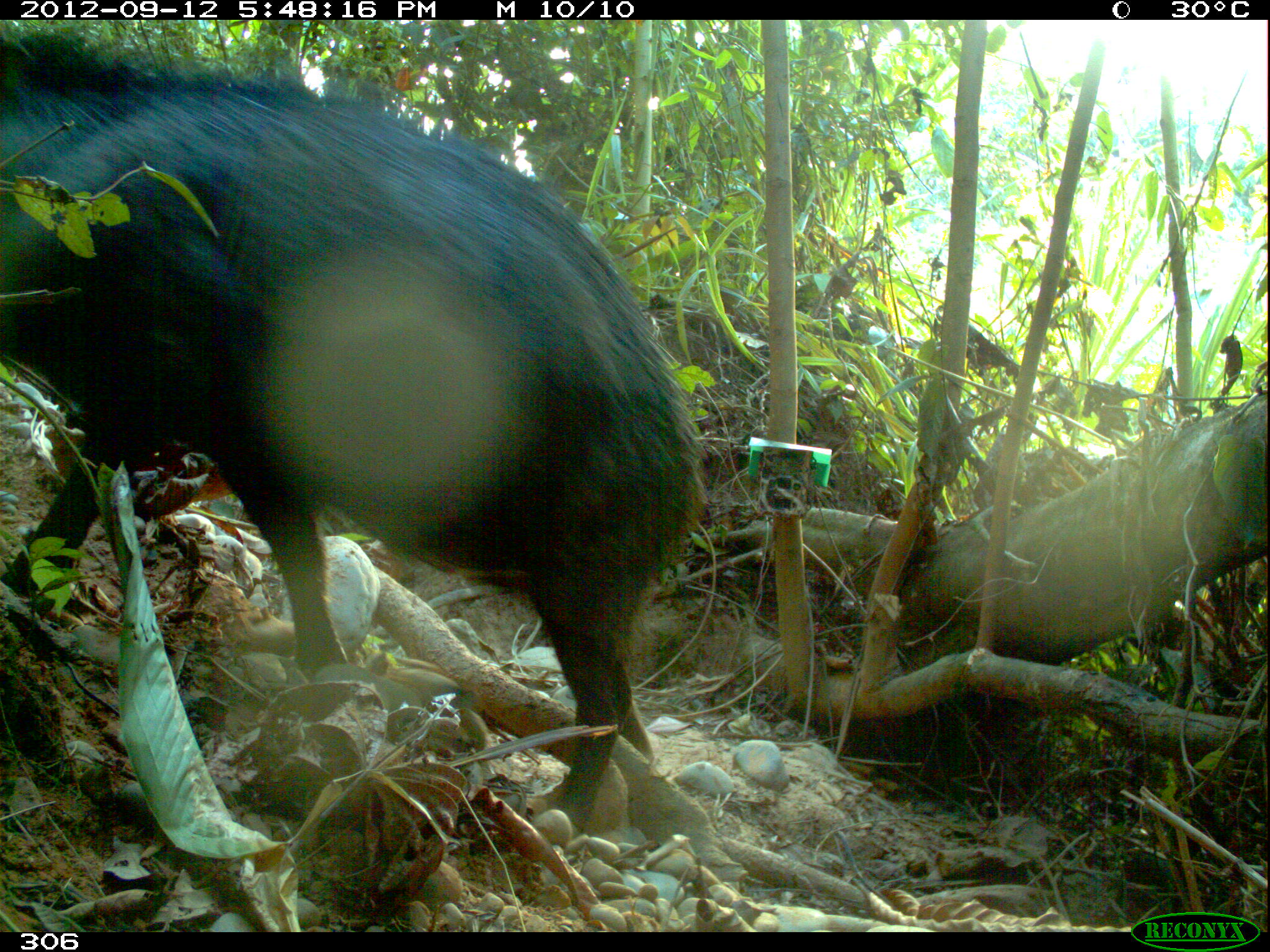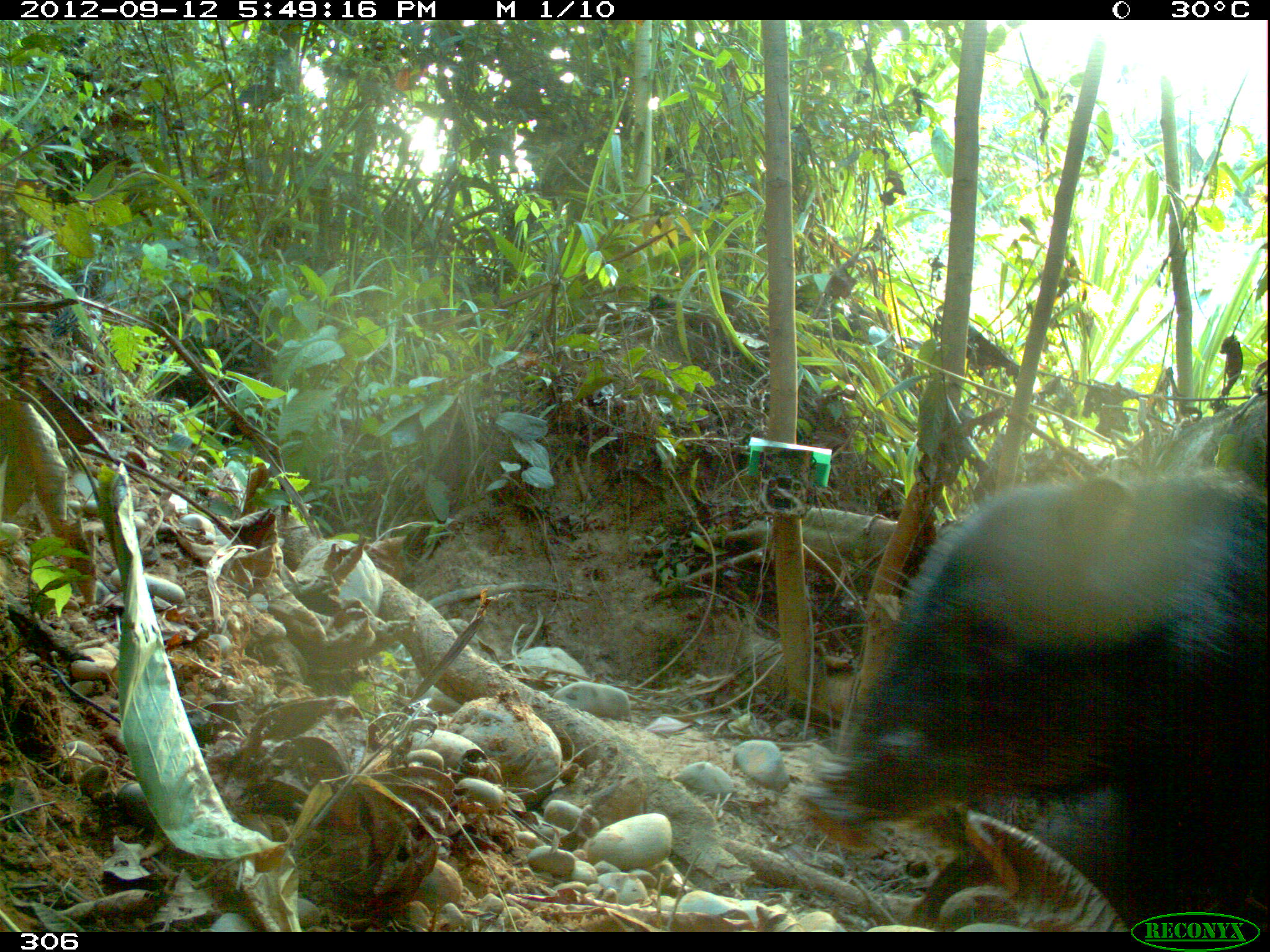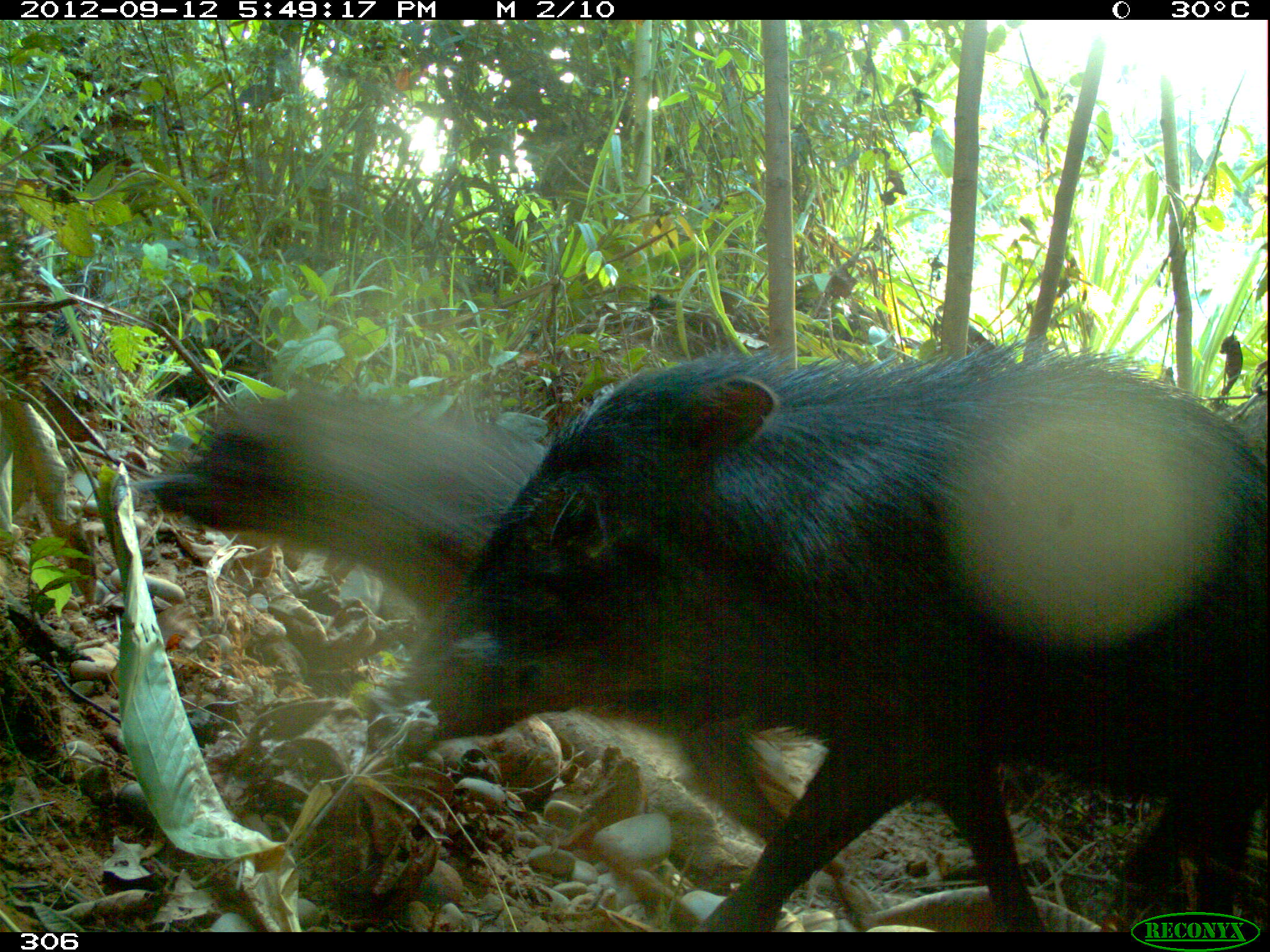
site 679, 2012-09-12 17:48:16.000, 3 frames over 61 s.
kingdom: Animalia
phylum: Chordata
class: Mammalia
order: Artiodactyla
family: Tayassuidae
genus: Tayassu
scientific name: Tayassu pecari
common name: white-lipped peccary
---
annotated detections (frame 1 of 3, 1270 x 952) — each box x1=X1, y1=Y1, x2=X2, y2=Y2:
tayassu pecari: x1=0, y1=28, x2=702, y2=834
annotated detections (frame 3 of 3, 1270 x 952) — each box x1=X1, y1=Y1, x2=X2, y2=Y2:
tayassu pecari: x1=392, y1=341, x2=1270, y2=932; x1=131, y1=387, x2=878, y2=926